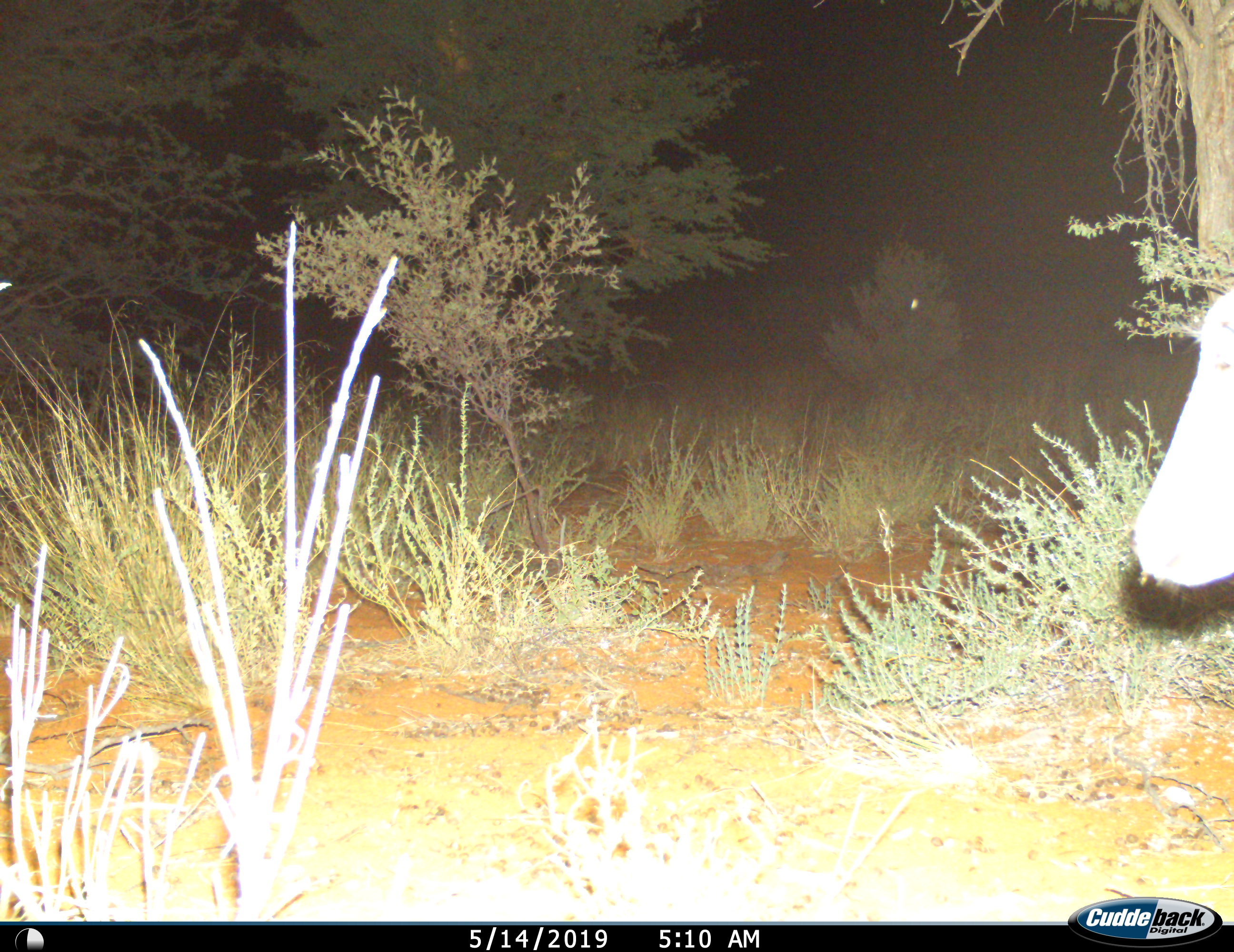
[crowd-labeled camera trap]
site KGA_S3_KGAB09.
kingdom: Animalia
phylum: Chordata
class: Mammalia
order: Artiodactyla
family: Bovidae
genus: Antidorcas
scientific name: Antidorcas marsupialis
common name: springbok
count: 1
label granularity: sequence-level